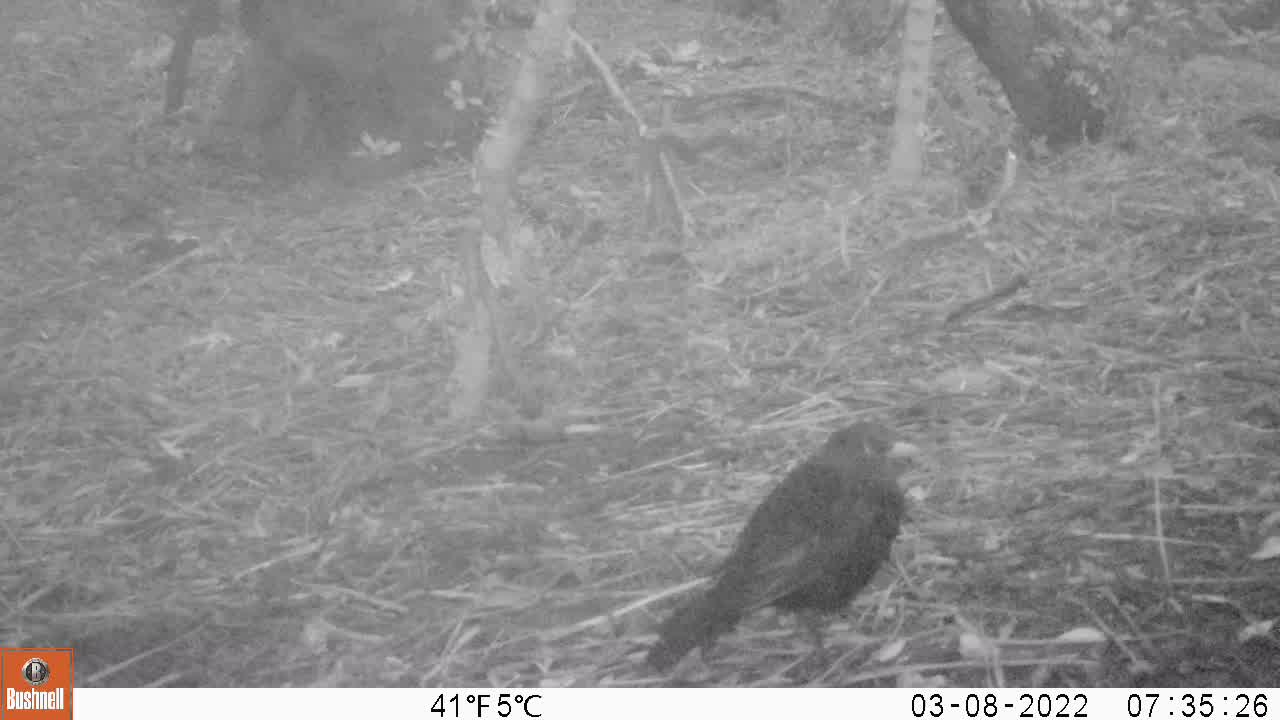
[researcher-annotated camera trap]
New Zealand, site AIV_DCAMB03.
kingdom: Animalia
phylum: Chordata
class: Aves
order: Passeriformes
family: Turdidae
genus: Turdus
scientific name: Turdus merula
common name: eurasian blackbird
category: blackbird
Blackbird (eurasian blackbird) (Turdus merula).